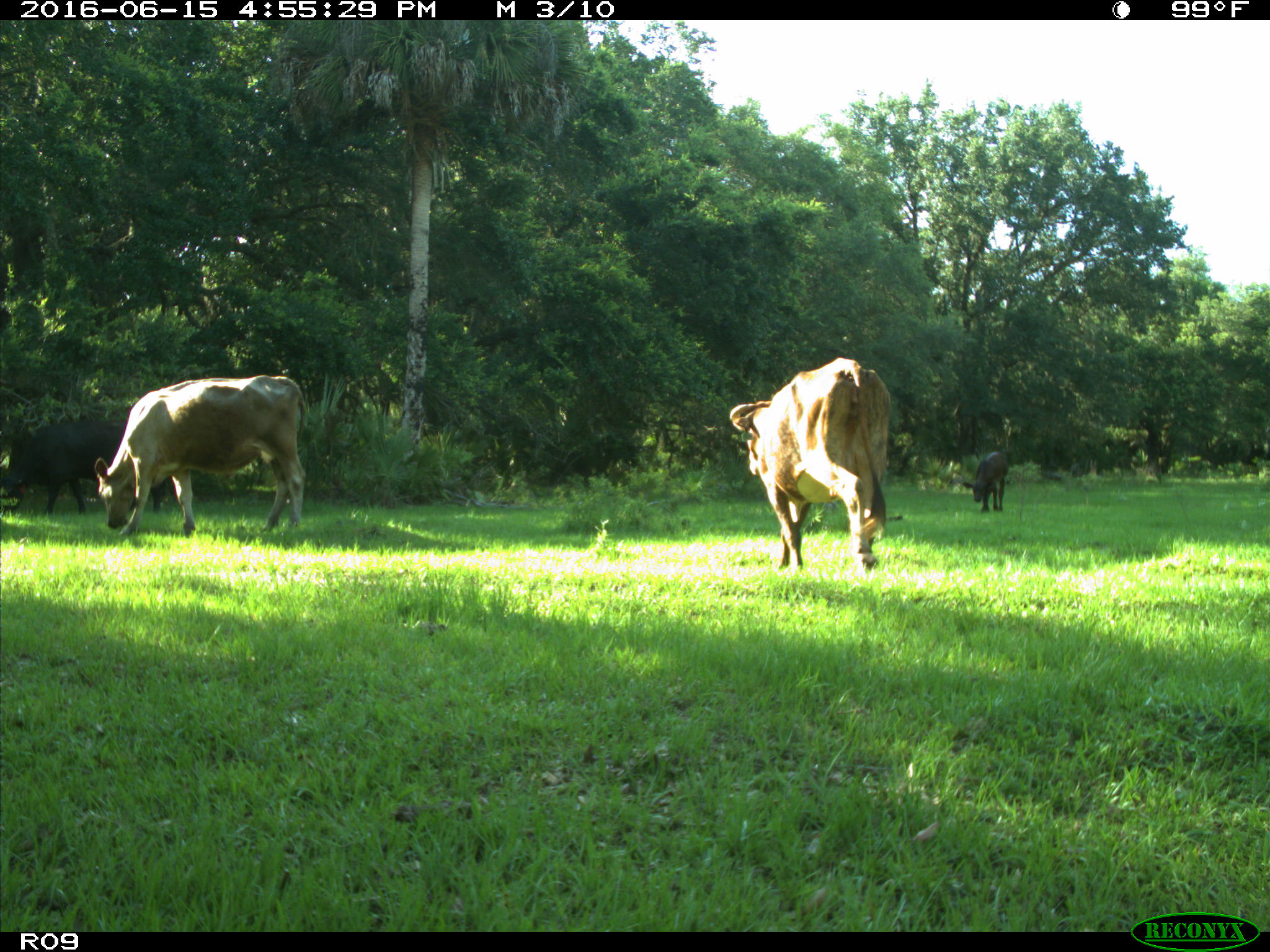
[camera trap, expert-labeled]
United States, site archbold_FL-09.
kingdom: Animalia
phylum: Chordata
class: Mammalia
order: Artiodactyla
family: Bovidae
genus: Bos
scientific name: Bos taurus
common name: domestic cow